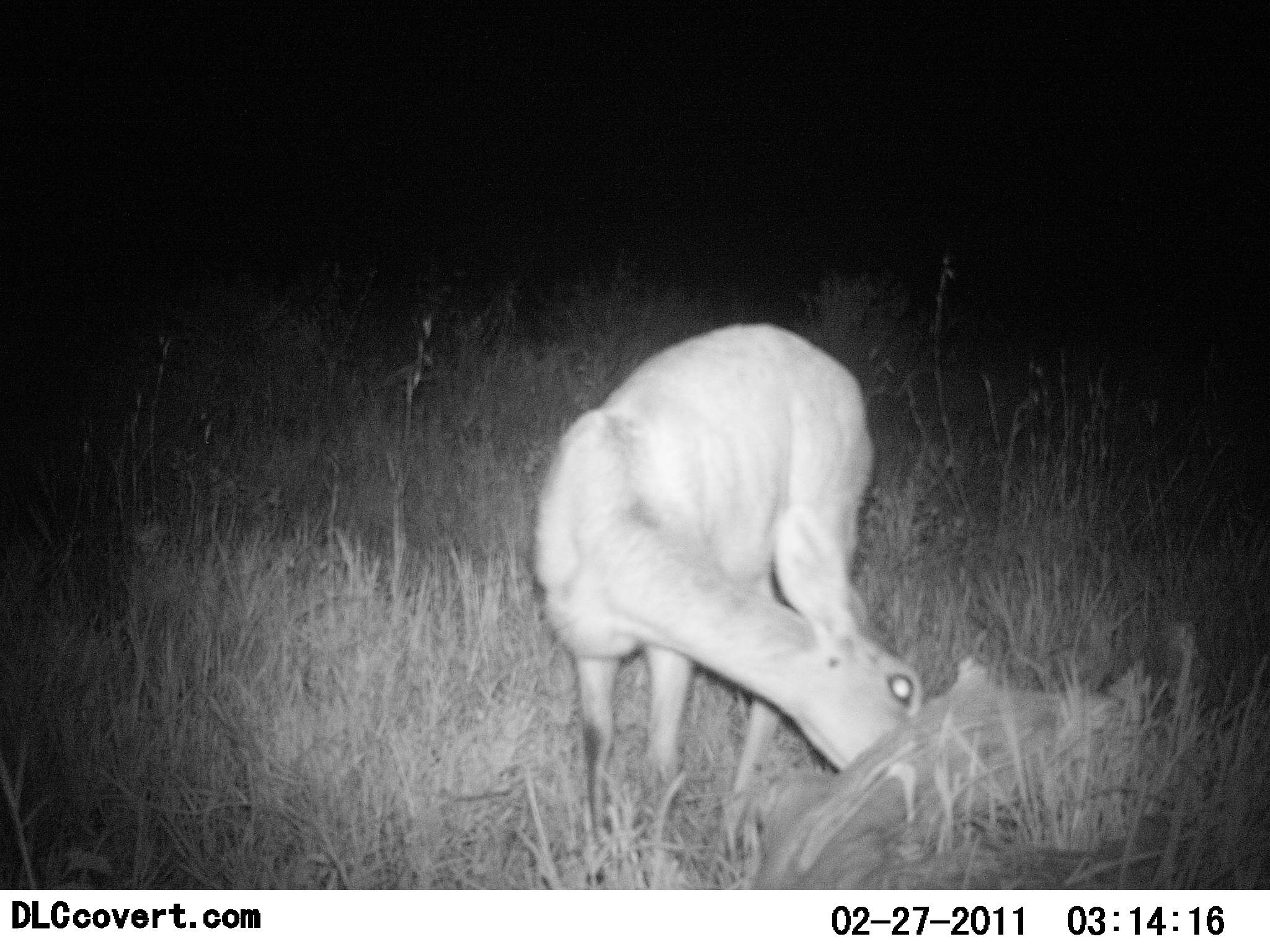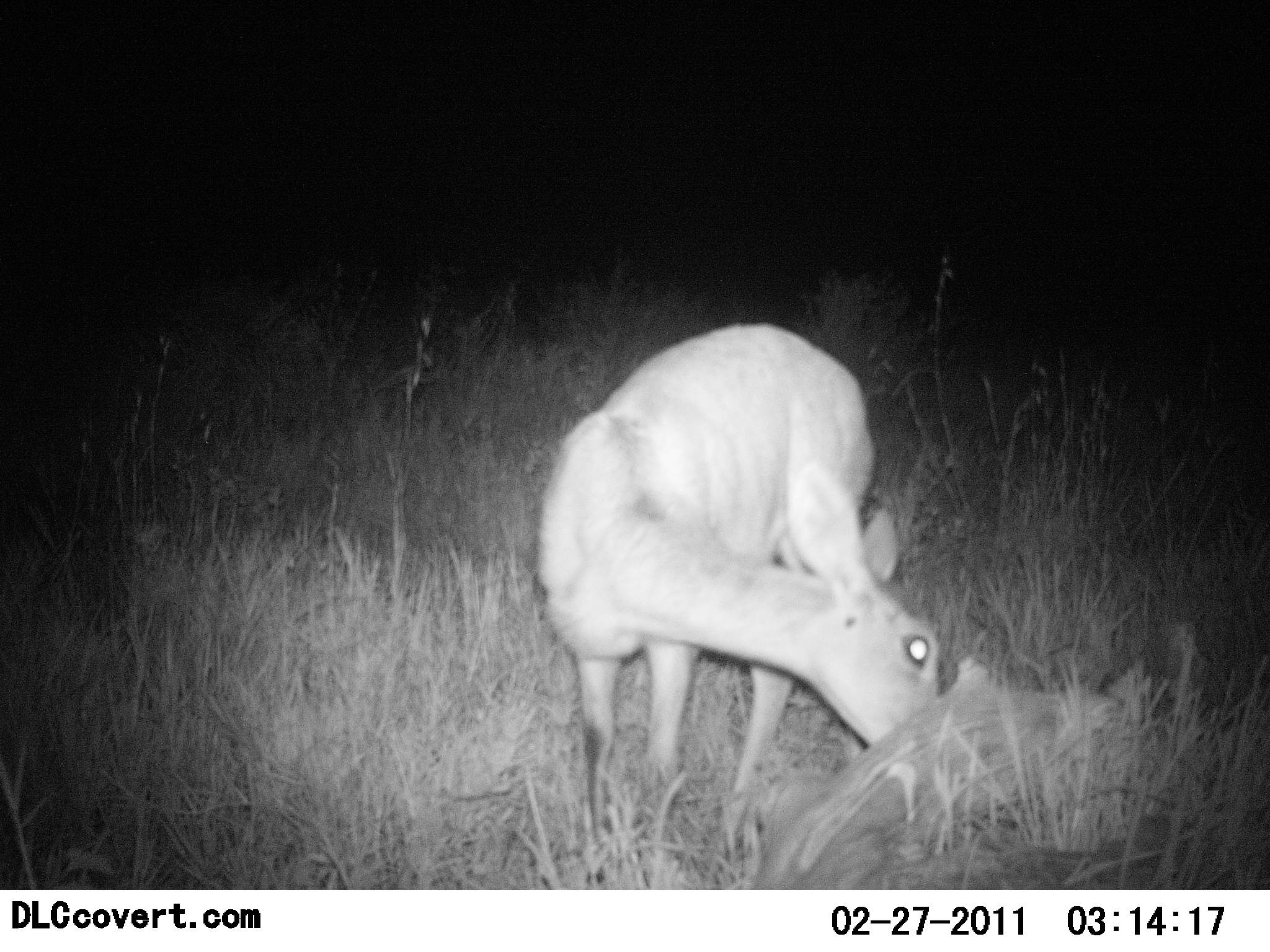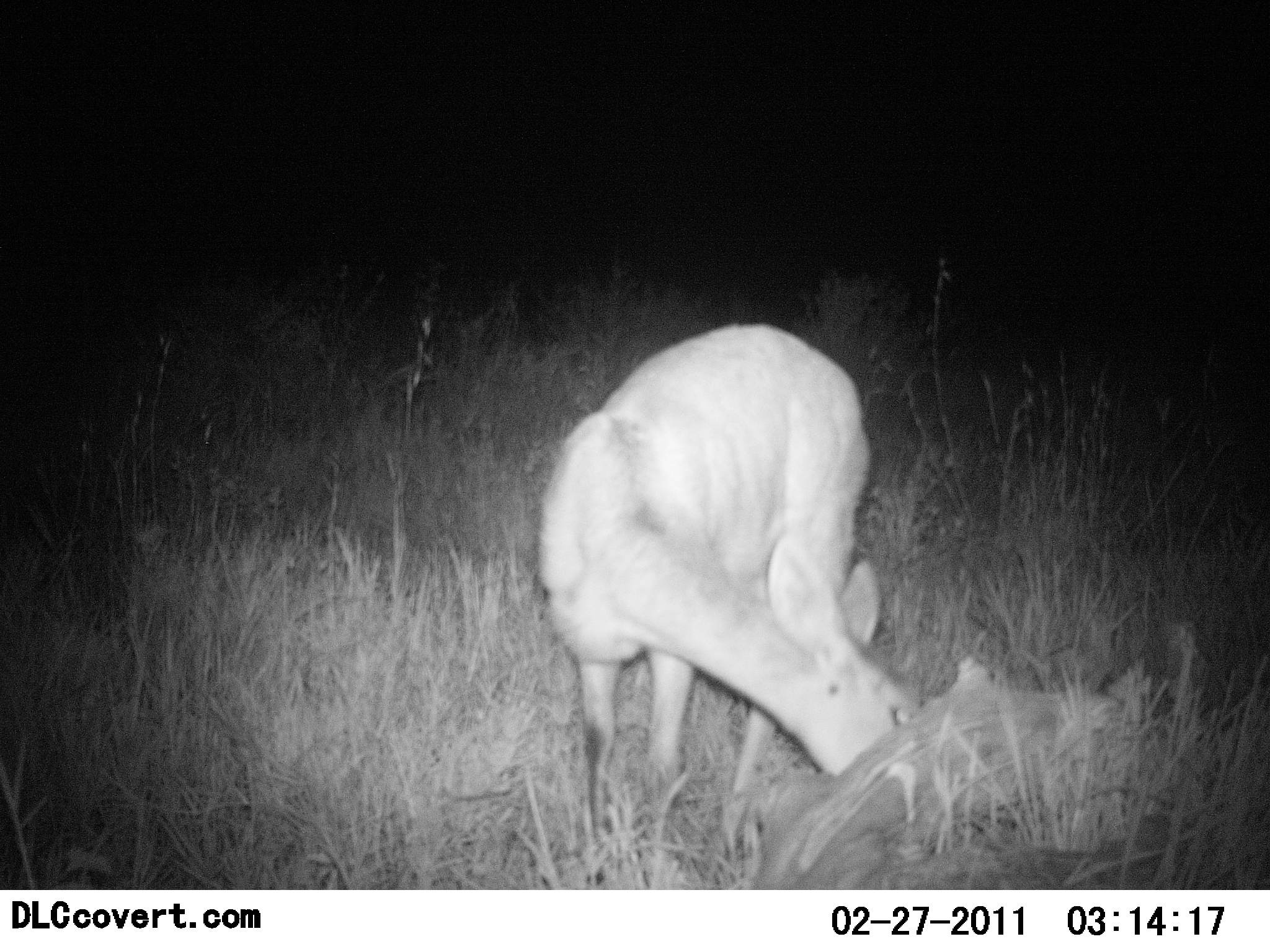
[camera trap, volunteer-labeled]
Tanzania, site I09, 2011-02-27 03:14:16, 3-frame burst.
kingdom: Animalia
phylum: Chordata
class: Mammalia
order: Artiodactyla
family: Bovidae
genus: Redunca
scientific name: Redunca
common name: reedbuck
Reedbuck (Redunca), count 1. Behavior (volunteer vote fractions): standing 27%, resting 0%, moving 9%, interacting 0%. Young present (vote fraction): 0%. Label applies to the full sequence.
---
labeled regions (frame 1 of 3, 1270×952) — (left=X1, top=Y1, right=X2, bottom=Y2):
animal: (left=534, top=322, right=873, bottom=621)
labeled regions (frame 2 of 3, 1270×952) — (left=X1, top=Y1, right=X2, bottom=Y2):
animal: (left=529, top=320, right=963, bottom=889)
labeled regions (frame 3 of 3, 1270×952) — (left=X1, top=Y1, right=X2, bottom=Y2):
animal: (left=531, top=320, right=968, bottom=892)